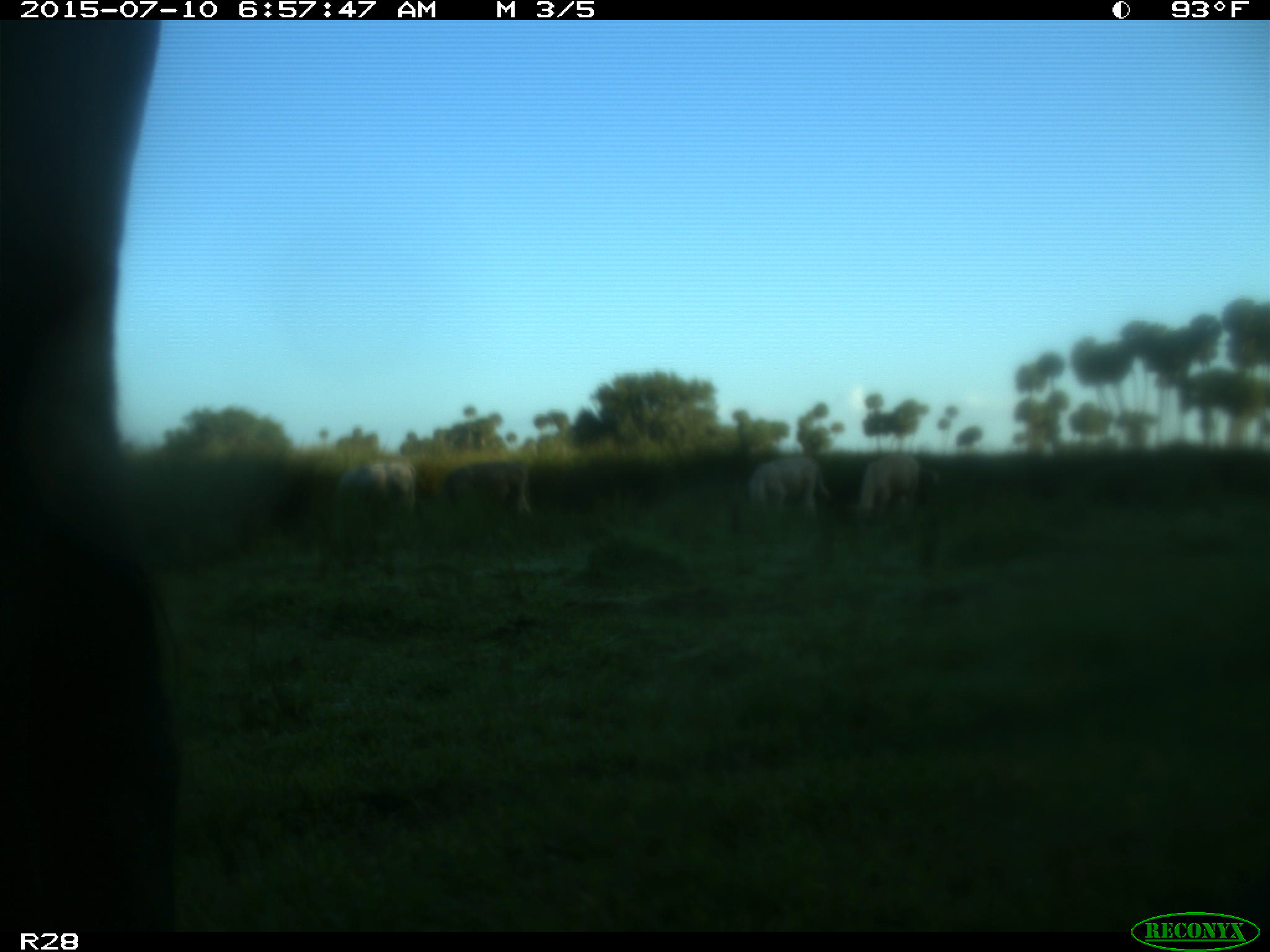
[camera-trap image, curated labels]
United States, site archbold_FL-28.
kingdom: Animalia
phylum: Chordata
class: Mammalia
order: Artiodactyla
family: Bovidae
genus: Bos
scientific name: Bos taurus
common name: domestic cow